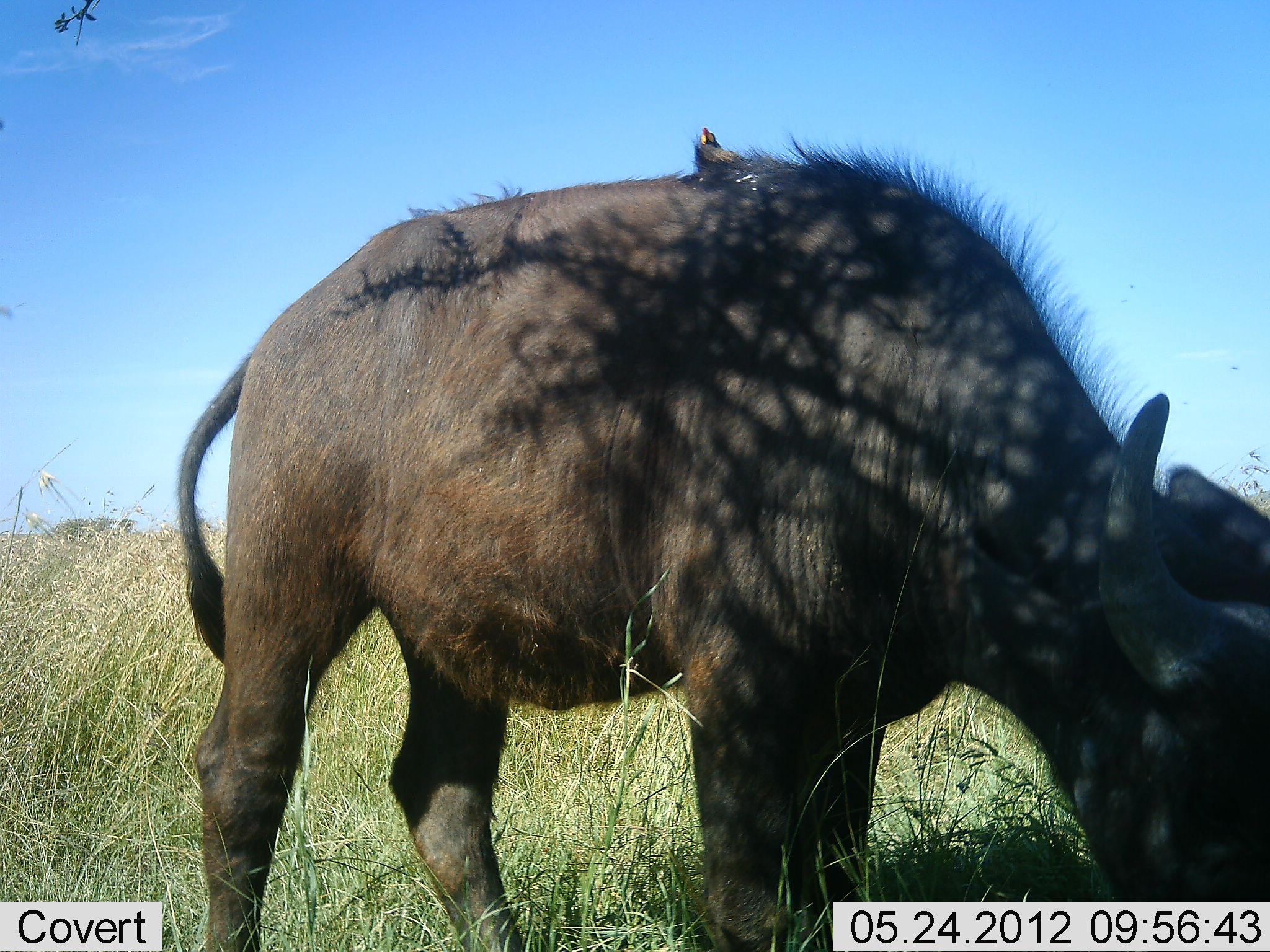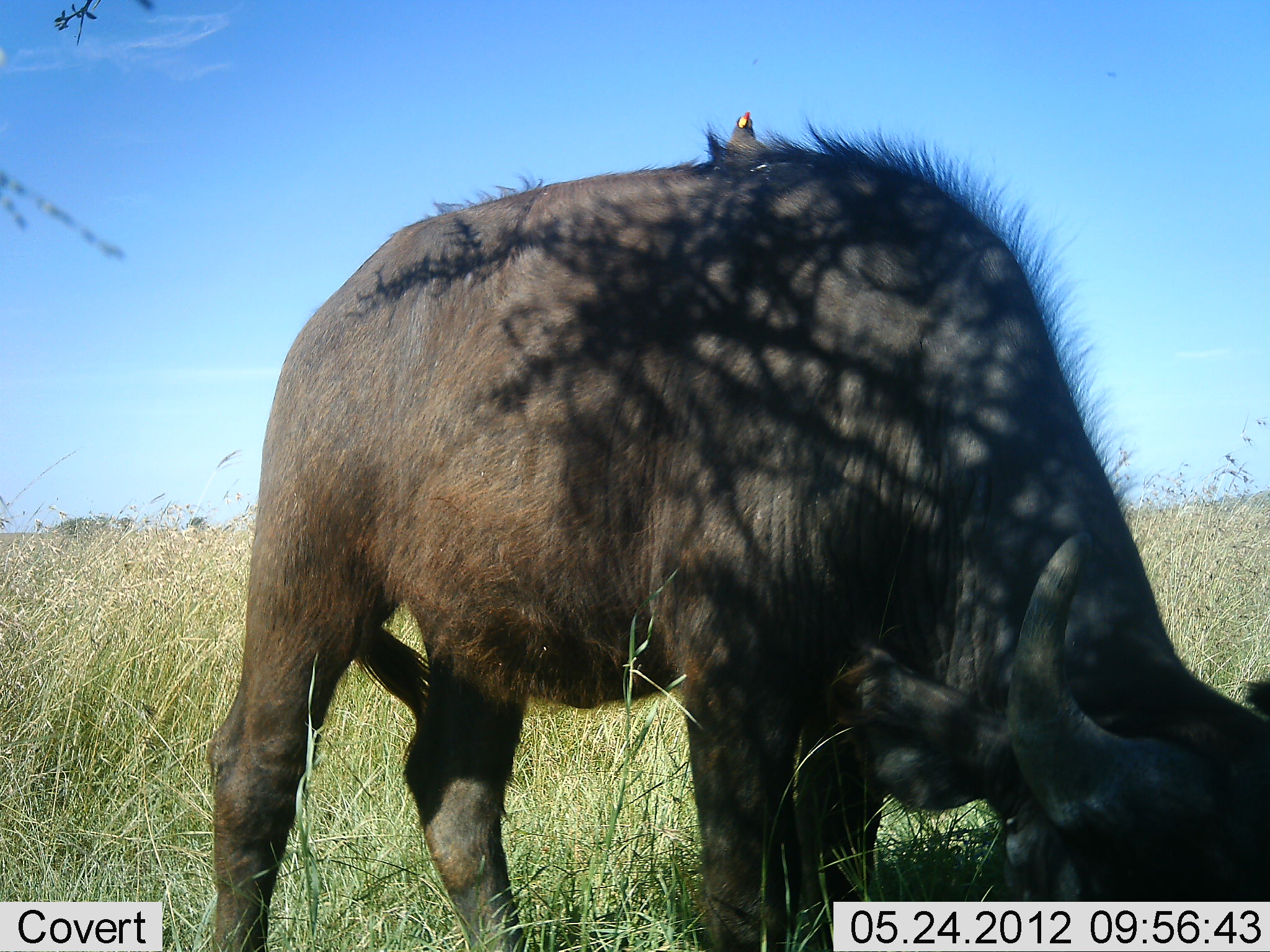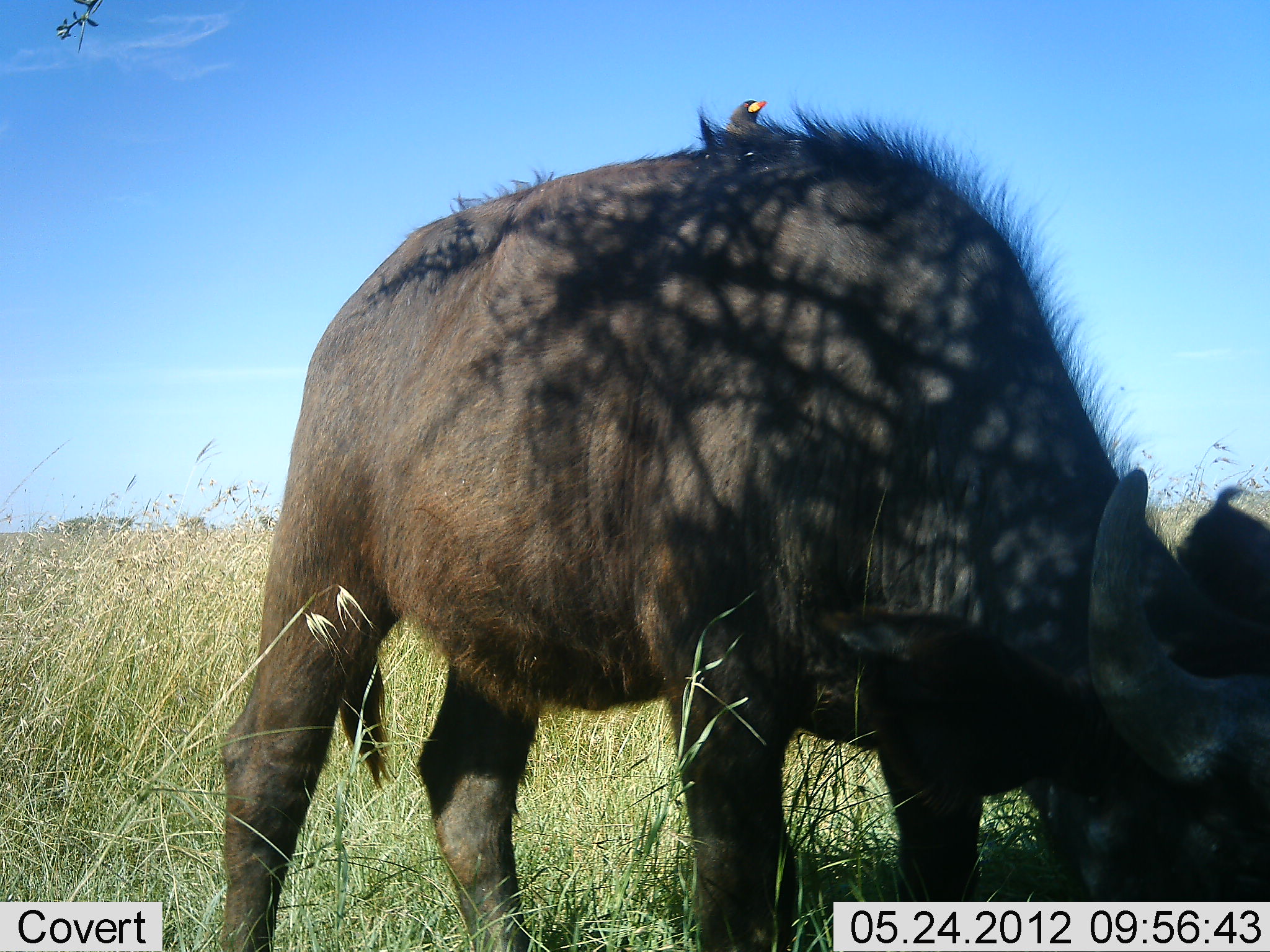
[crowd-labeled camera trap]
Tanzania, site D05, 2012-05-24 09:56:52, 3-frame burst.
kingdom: Animalia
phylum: Chordata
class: Mammalia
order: Artiodactyla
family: Bovidae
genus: Syncerus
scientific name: Syncerus caffer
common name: cape buffalo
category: buffalo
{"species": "buffalo (cape buffalo) (Syncerus caffer)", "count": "1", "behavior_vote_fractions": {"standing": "23%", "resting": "0%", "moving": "0%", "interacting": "0%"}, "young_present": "0%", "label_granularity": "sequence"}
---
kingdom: Animalia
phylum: Chordata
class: Aves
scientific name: Aves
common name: bird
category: otherbird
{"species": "otherbird (bird) (Aves)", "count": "1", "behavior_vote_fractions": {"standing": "55%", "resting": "27%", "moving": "0%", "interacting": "9%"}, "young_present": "0%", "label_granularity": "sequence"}